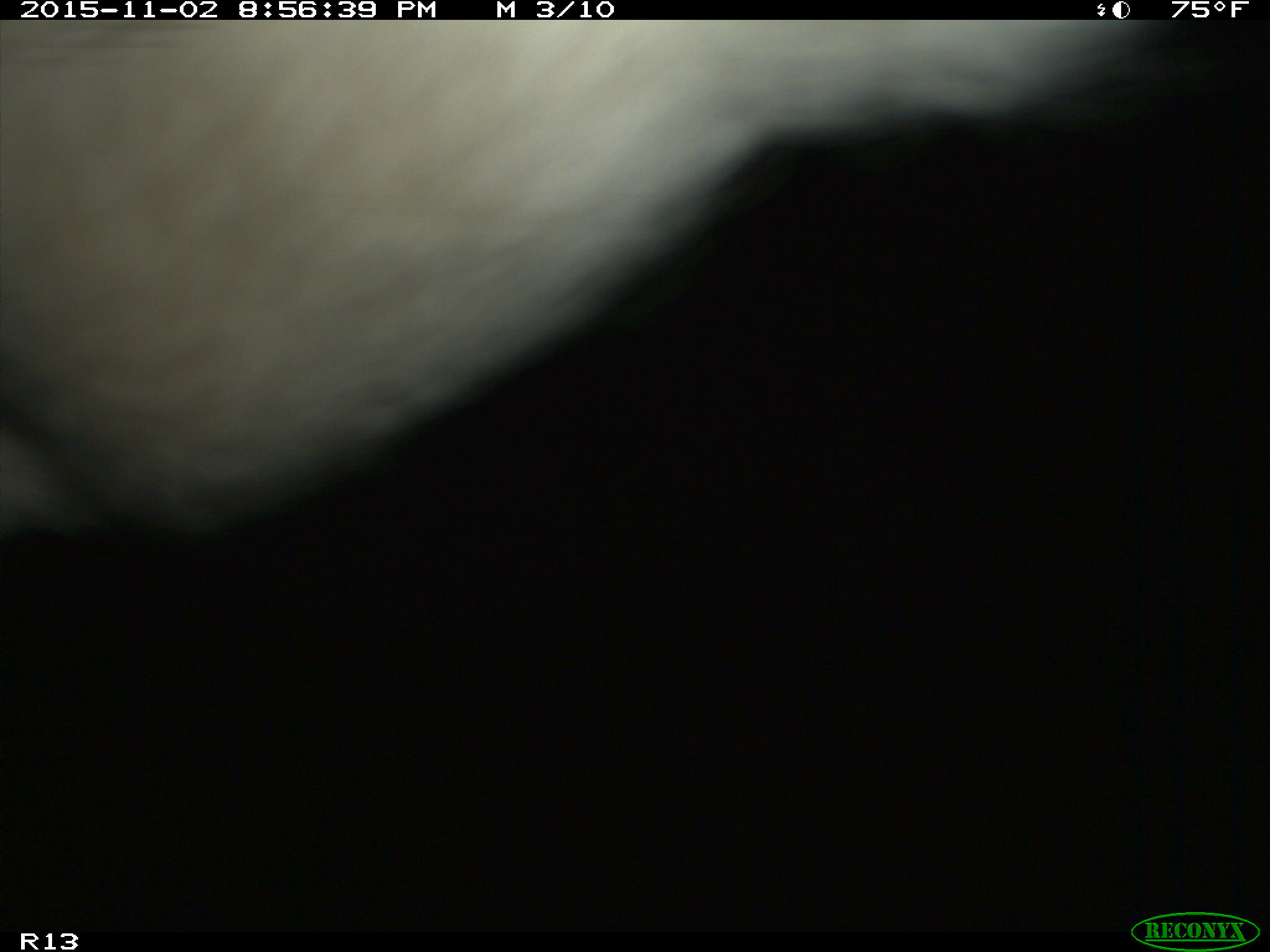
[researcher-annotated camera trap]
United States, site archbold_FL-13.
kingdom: Animalia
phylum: Chordata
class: Mammalia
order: Artiodactyla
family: Bovidae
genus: Bos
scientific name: Bos taurus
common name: domestic cow